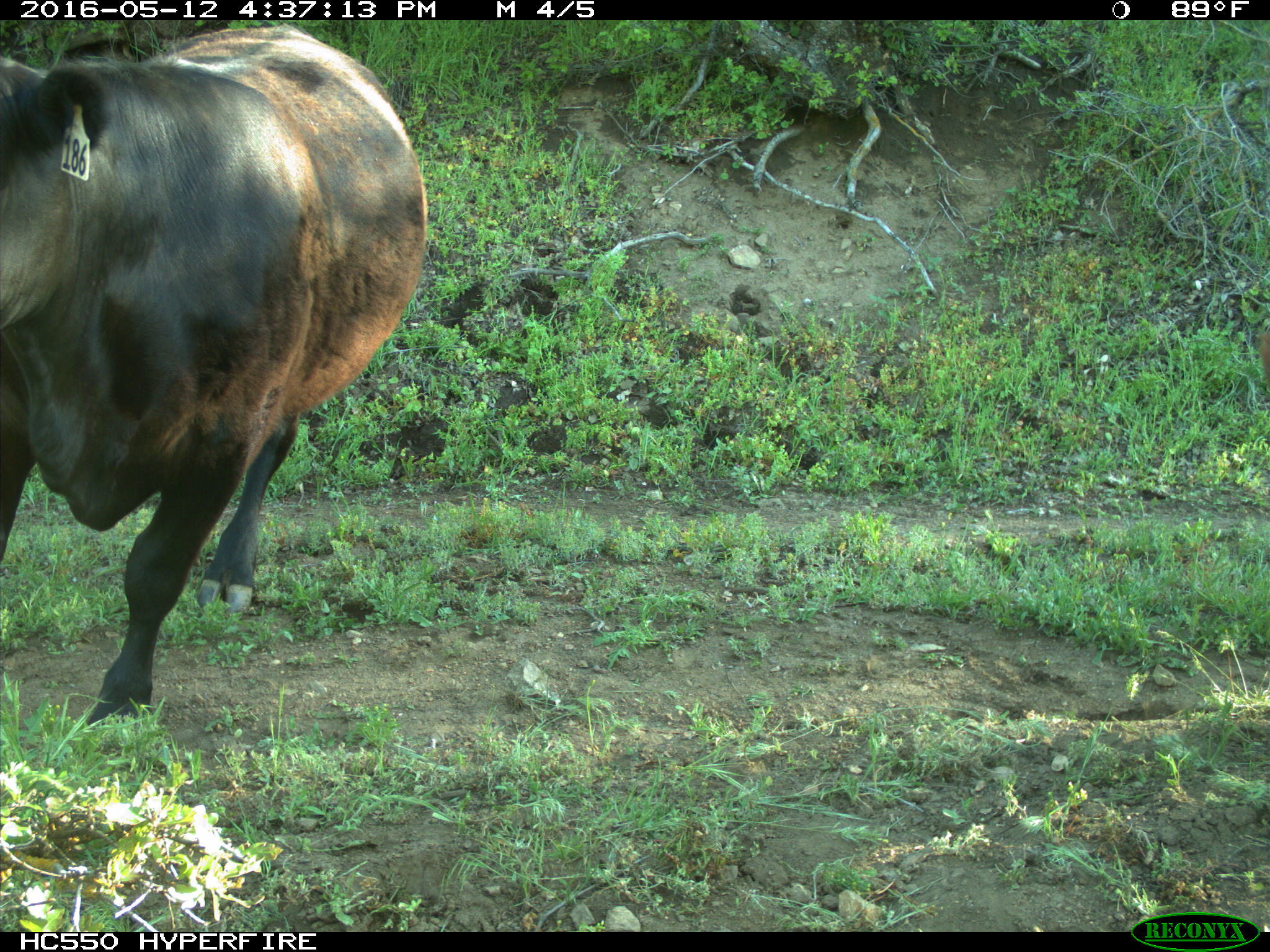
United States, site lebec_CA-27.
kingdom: Animalia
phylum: Chordata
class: Mammalia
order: Artiodactyla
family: Bovidae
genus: Bos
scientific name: Bos taurus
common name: domestic cow